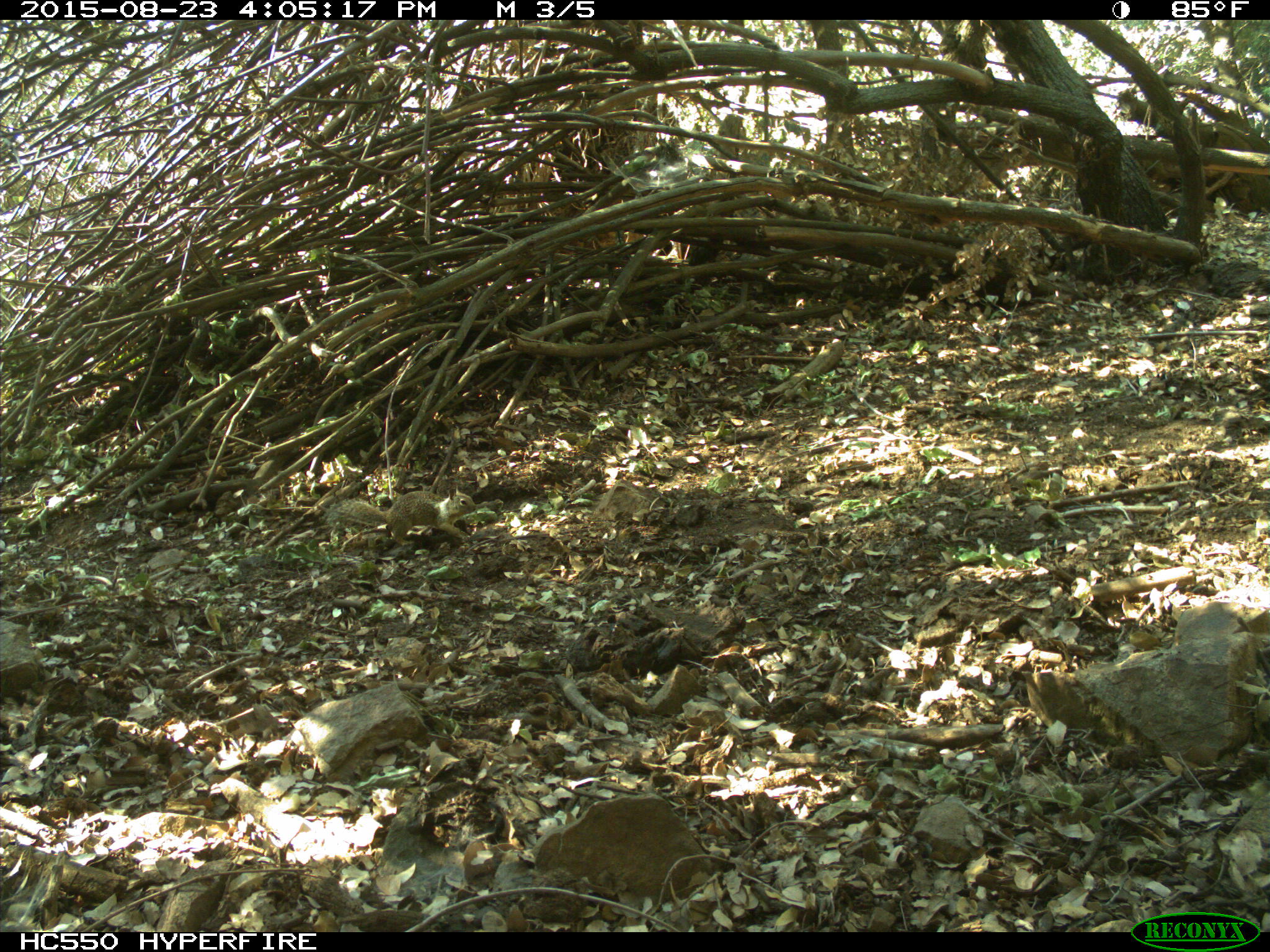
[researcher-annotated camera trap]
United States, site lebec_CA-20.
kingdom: Animalia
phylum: Chordata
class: Mammalia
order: Rodentia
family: Sciuridae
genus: Otospermophilus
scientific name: Otospermophilus beecheyi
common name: california ground squirrel